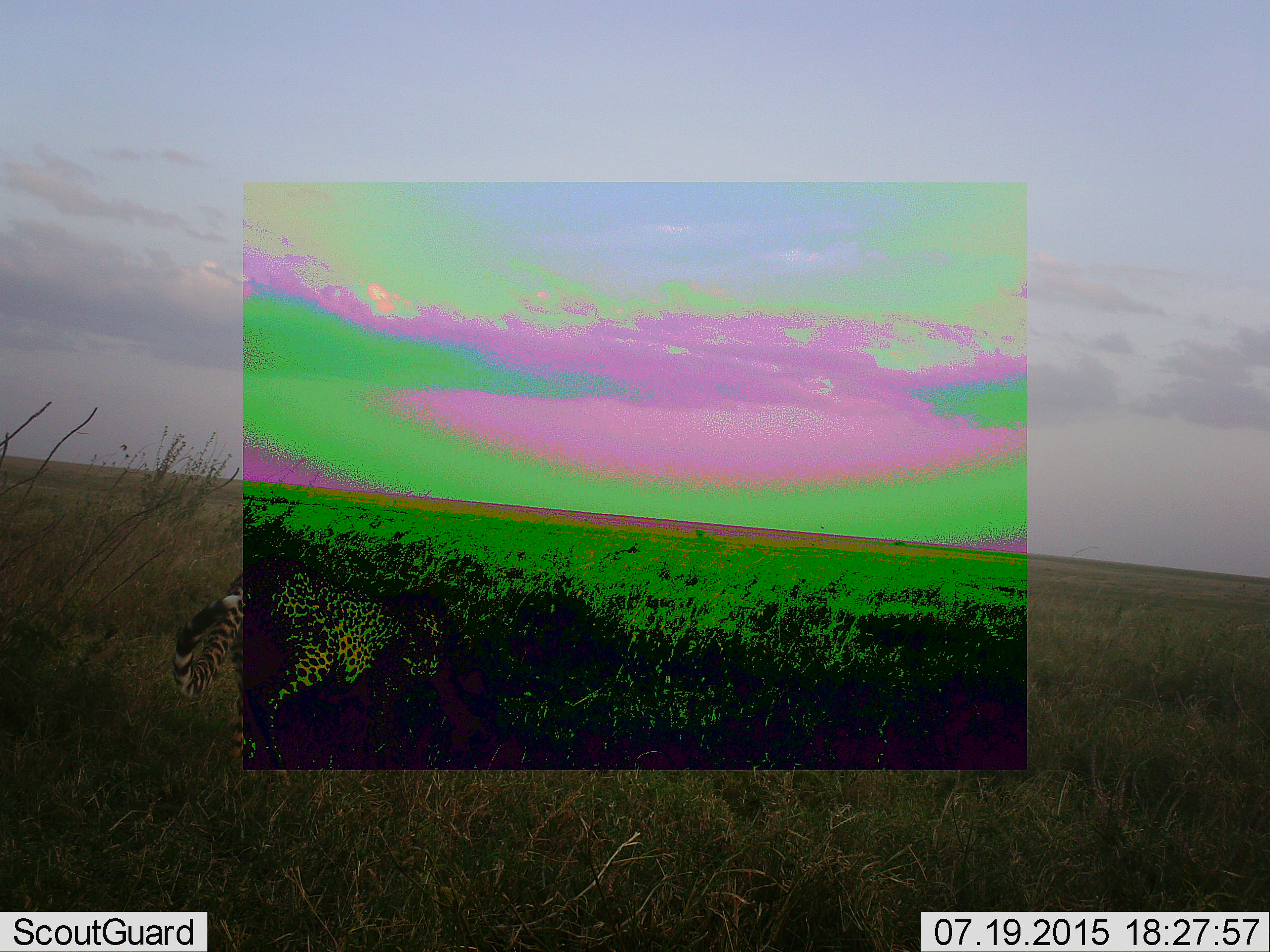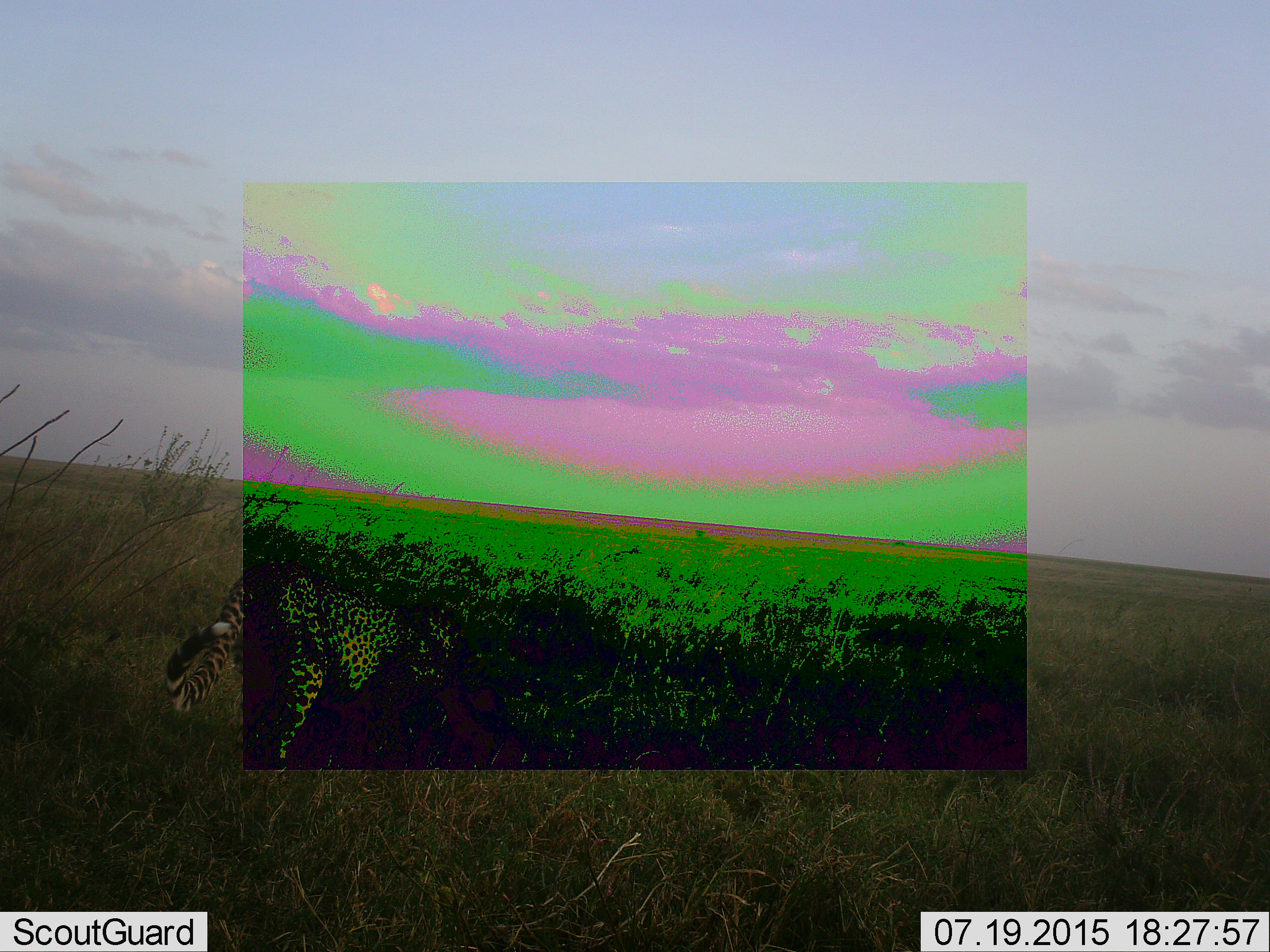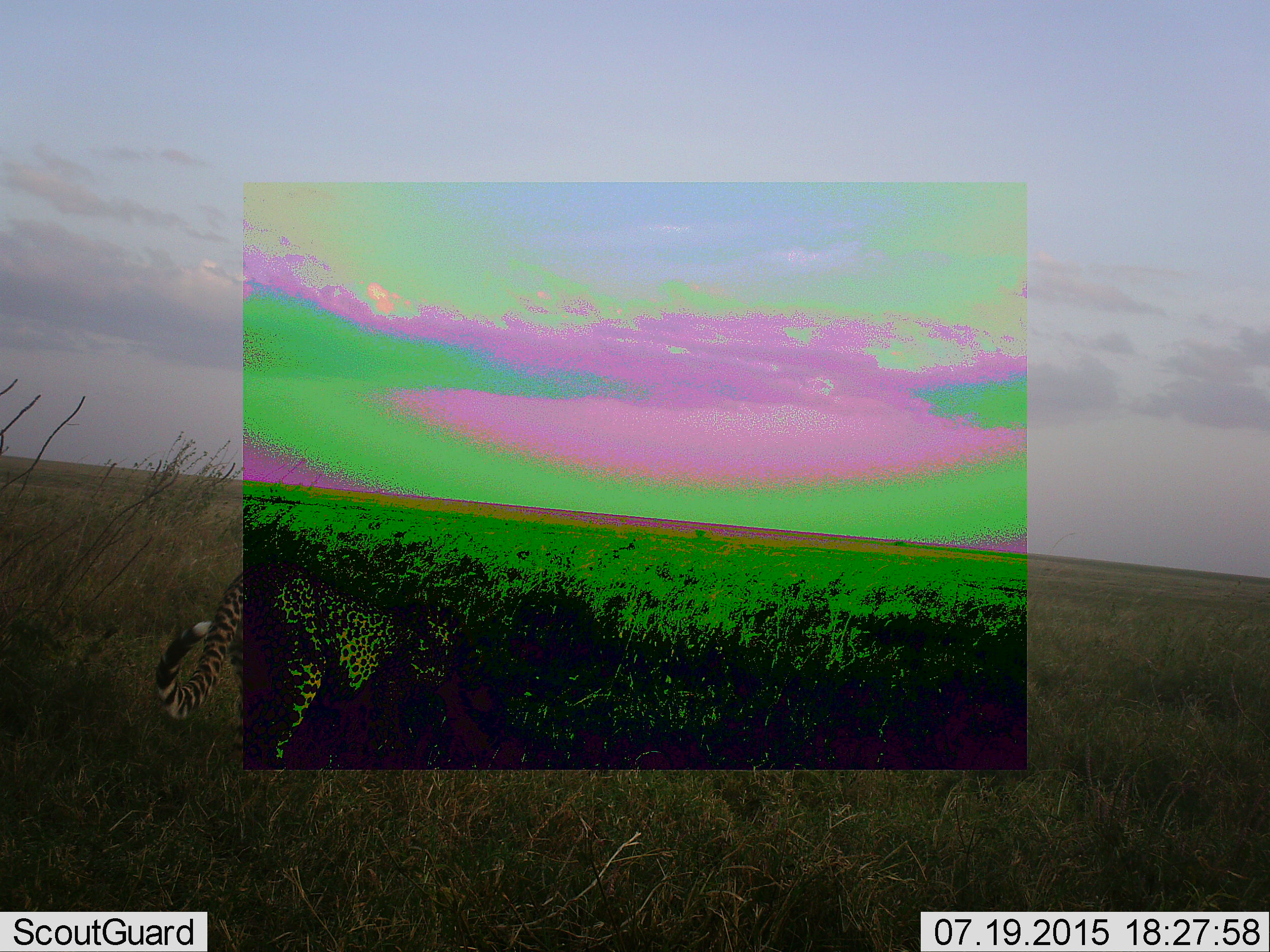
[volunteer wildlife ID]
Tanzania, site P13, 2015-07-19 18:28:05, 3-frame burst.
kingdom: Animalia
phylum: Chordata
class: Mammalia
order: Carnivora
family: Felidae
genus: Acinonyx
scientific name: Acinonyx jubatus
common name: cheetah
Cheetah (Acinonyx jubatus), count 1. Behavior (volunteer vote fractions): standing 71%, resting 0%, moving 14%, interacting 0%. Young present (vote fraction): 0%. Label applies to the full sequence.